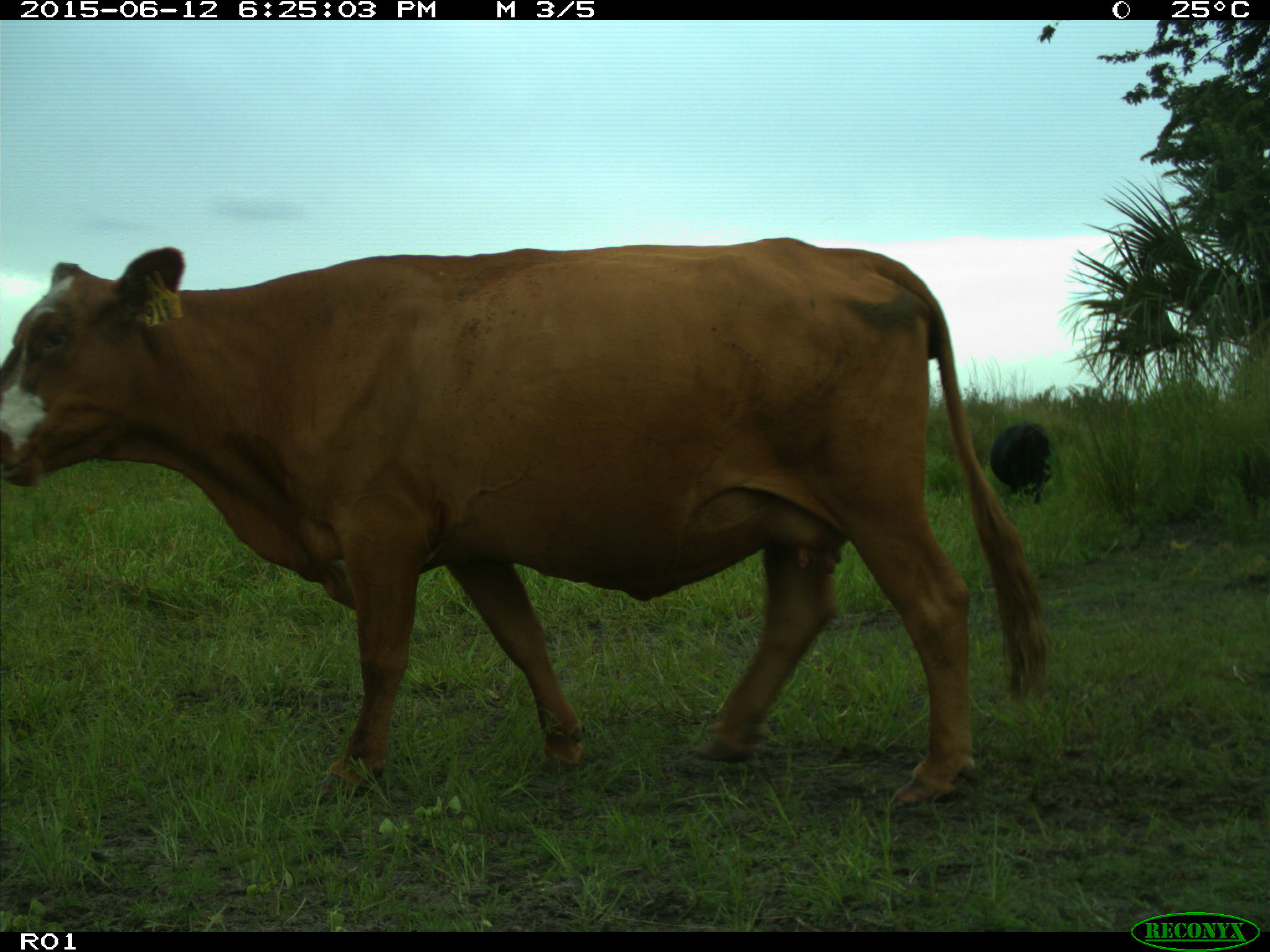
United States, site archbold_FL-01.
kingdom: Animalia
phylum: Chordata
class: Mammalia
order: Artiodactyla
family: Bovidae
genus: Bos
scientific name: Bos taurus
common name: domestic cow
Bos taurus (domestic cow).